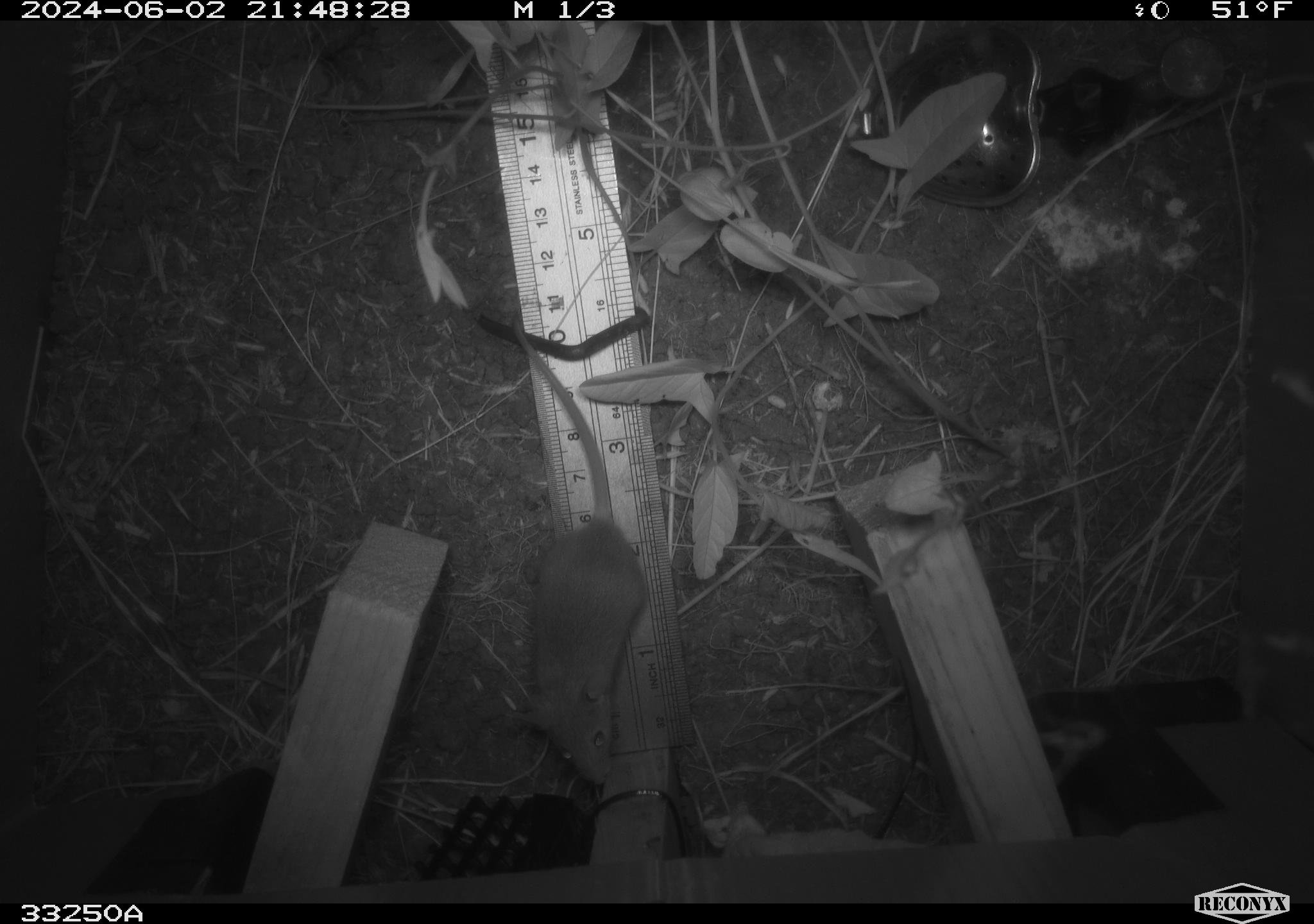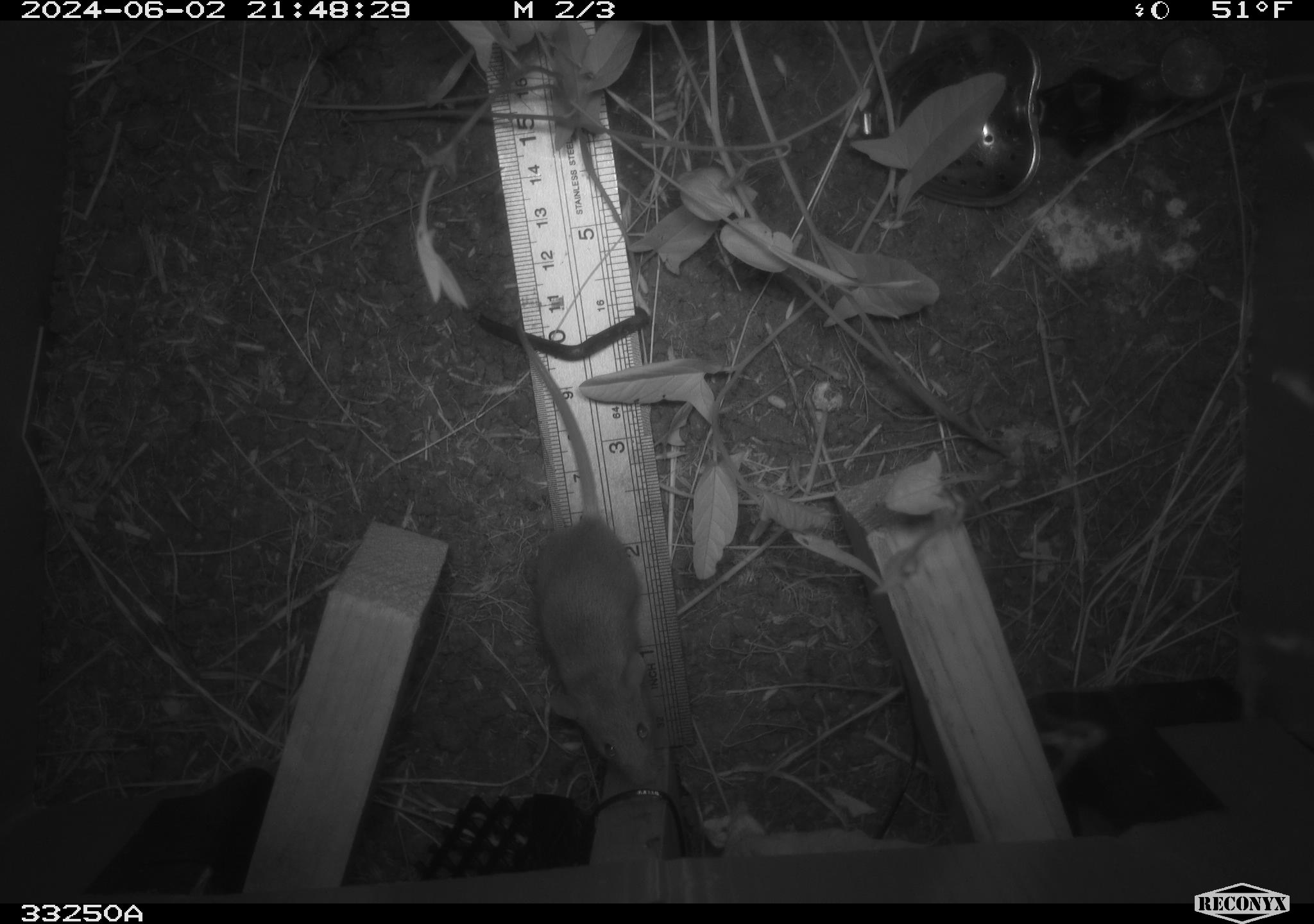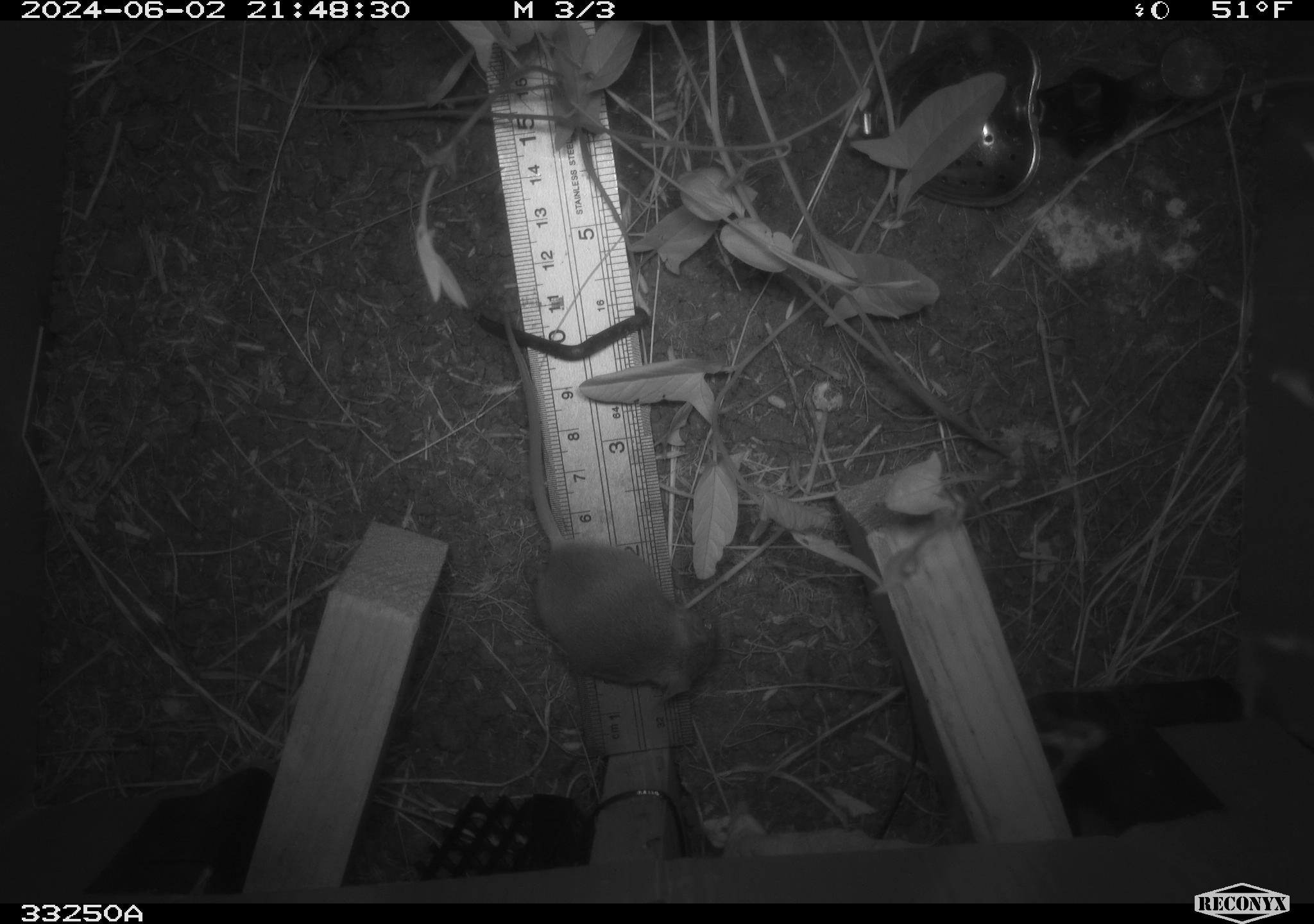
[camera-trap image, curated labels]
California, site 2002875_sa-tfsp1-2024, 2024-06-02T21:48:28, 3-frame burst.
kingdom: Animalia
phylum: Chordata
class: Mammalia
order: Rodentia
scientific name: Rodentia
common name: mouse species